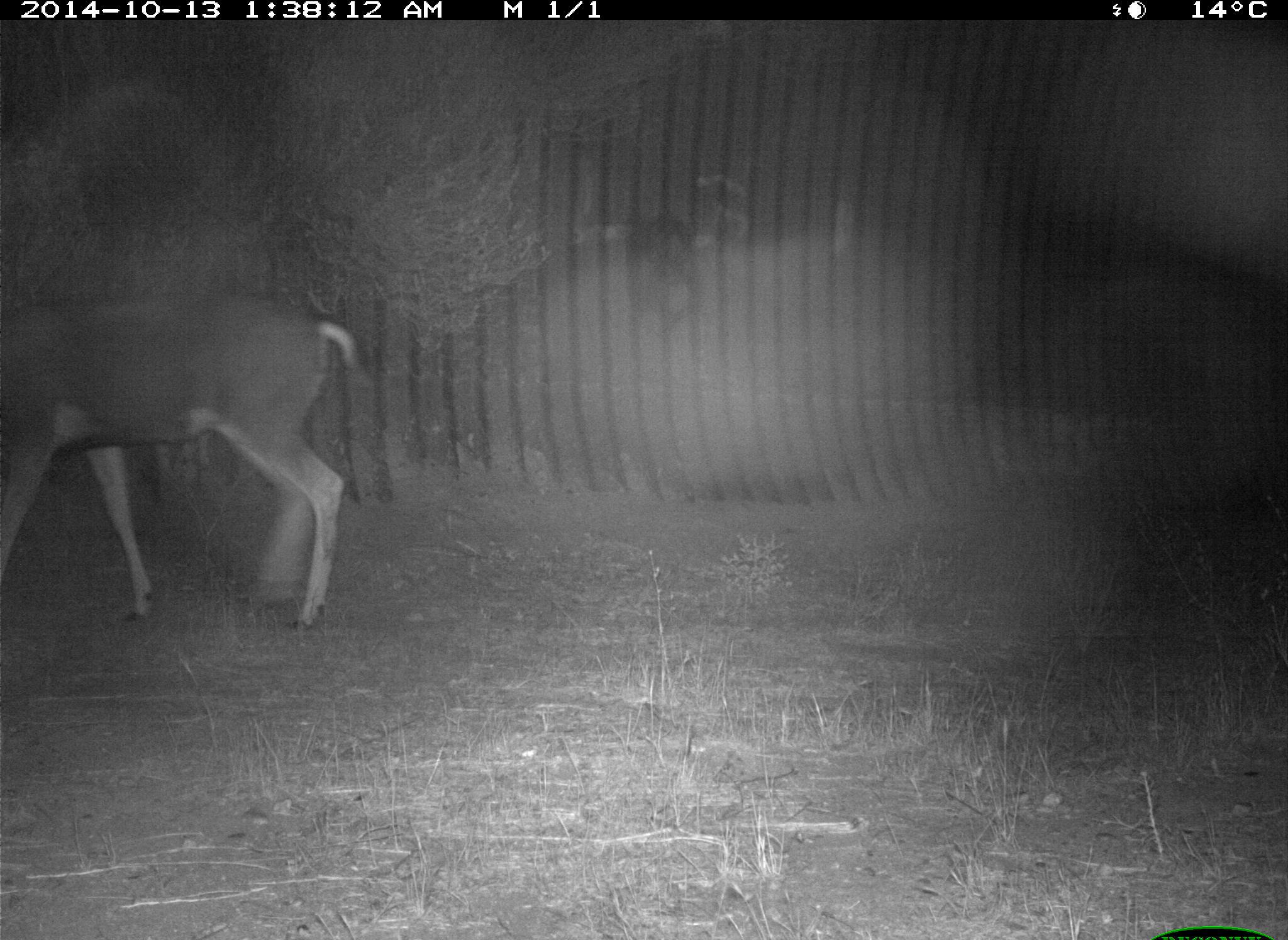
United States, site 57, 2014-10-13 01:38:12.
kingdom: Animalia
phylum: Chordata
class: Mammalia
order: Artiodactyla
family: Cervidae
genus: Odocoileus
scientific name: Odocoileus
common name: deer